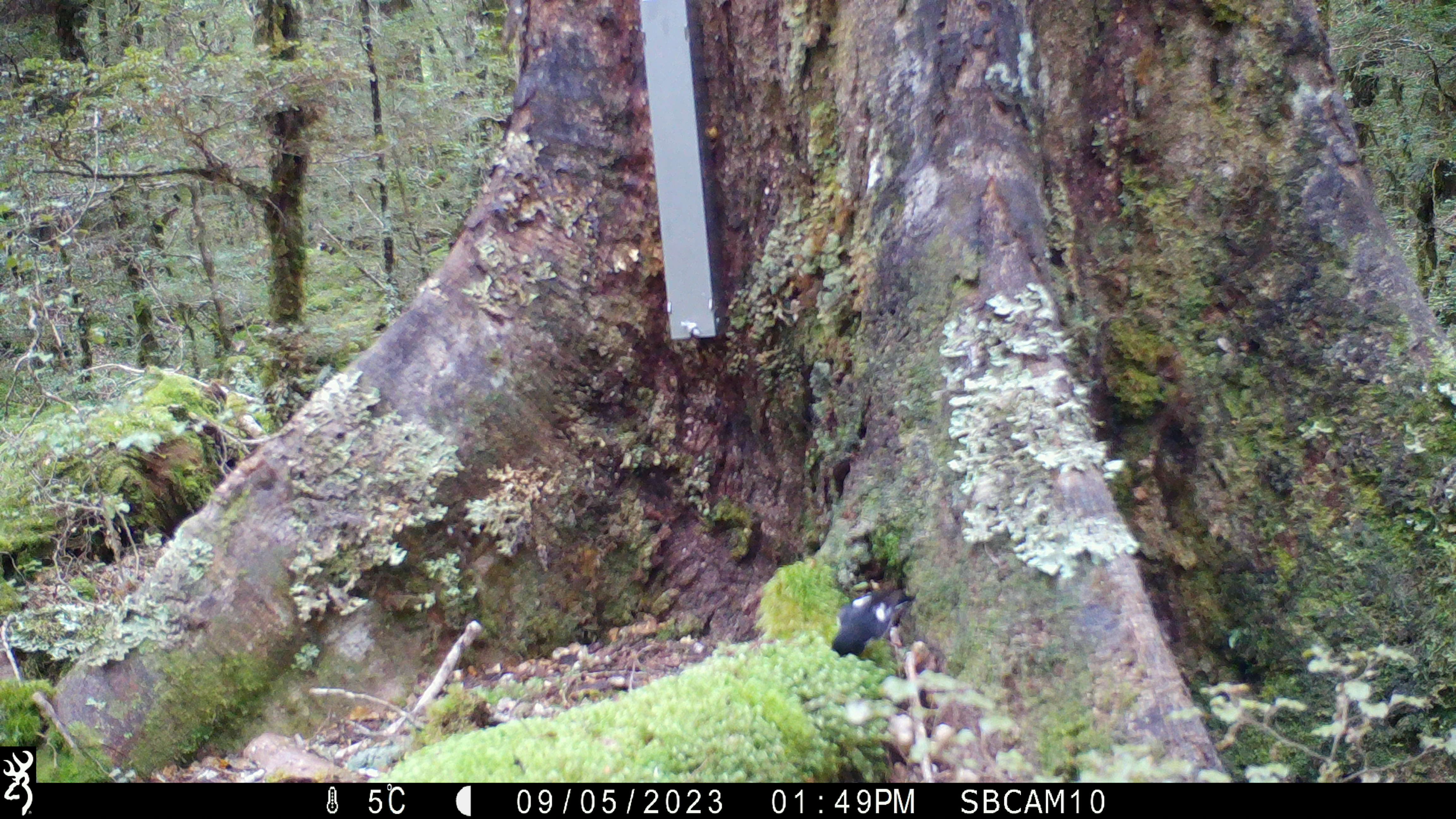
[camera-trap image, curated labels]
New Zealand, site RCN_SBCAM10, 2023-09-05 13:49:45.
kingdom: Animalia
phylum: Chordata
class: Aves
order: Passeriformes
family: Petroicidae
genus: Petroica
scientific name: Petroica macrocephala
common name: tomtit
Tomtit (Petroica macrocephala).